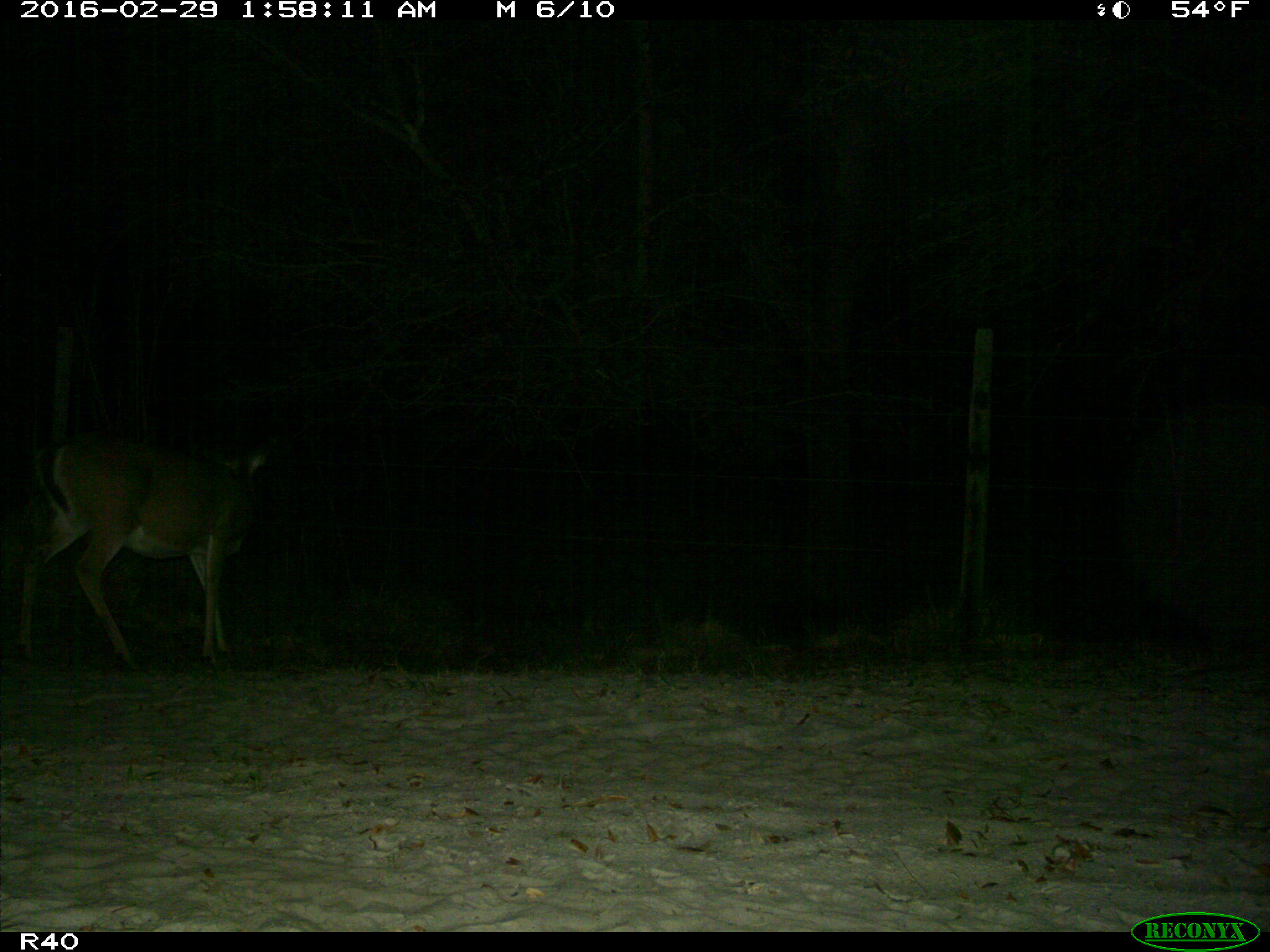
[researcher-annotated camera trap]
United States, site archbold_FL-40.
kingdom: Animalia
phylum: Chordata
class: Mammalia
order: Artiodactyla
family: Cervidae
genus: Odocoileus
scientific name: Odocoileus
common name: deer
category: unidentified deer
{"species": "unidentified deer (deer) (Odocoileus)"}